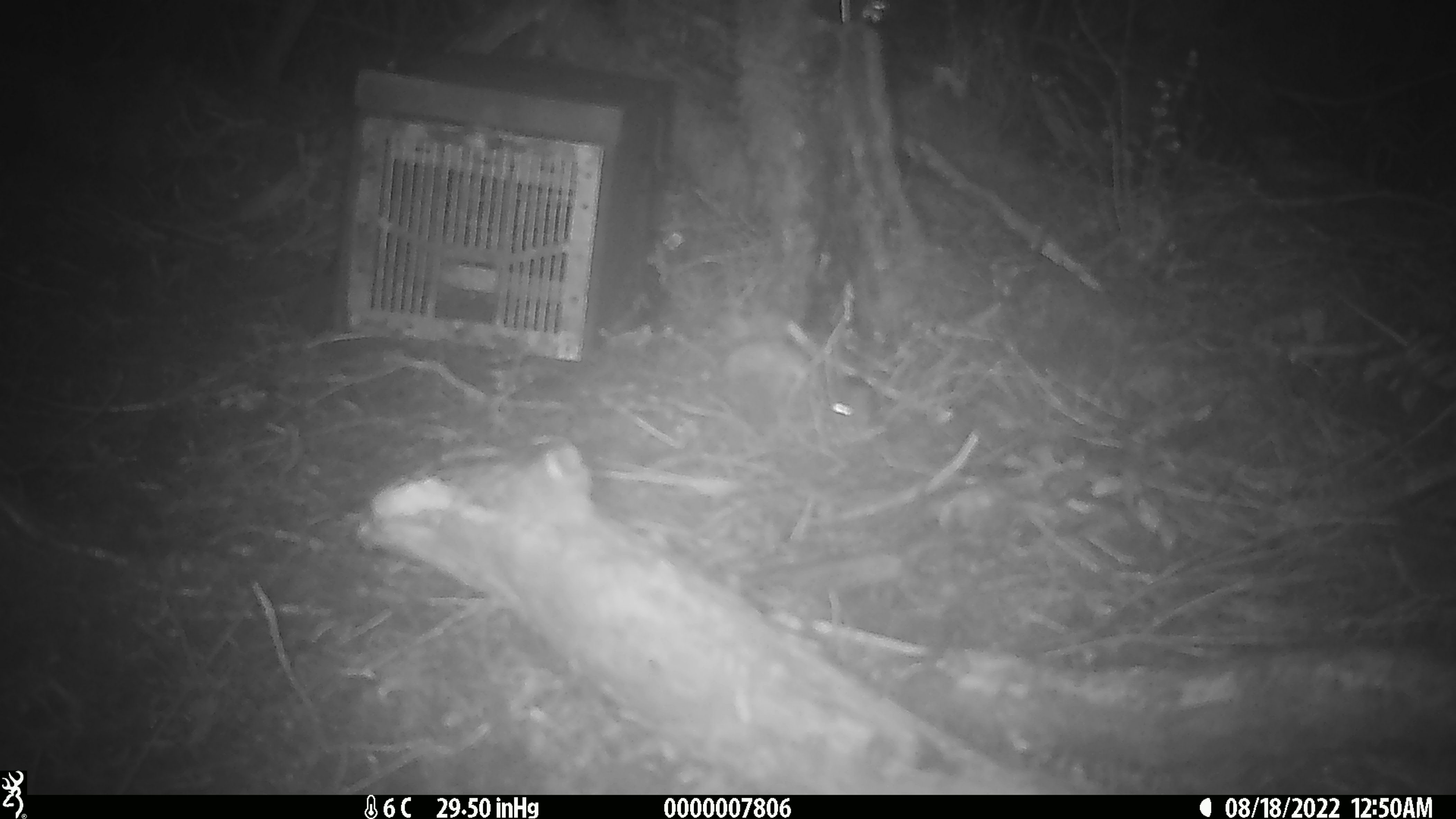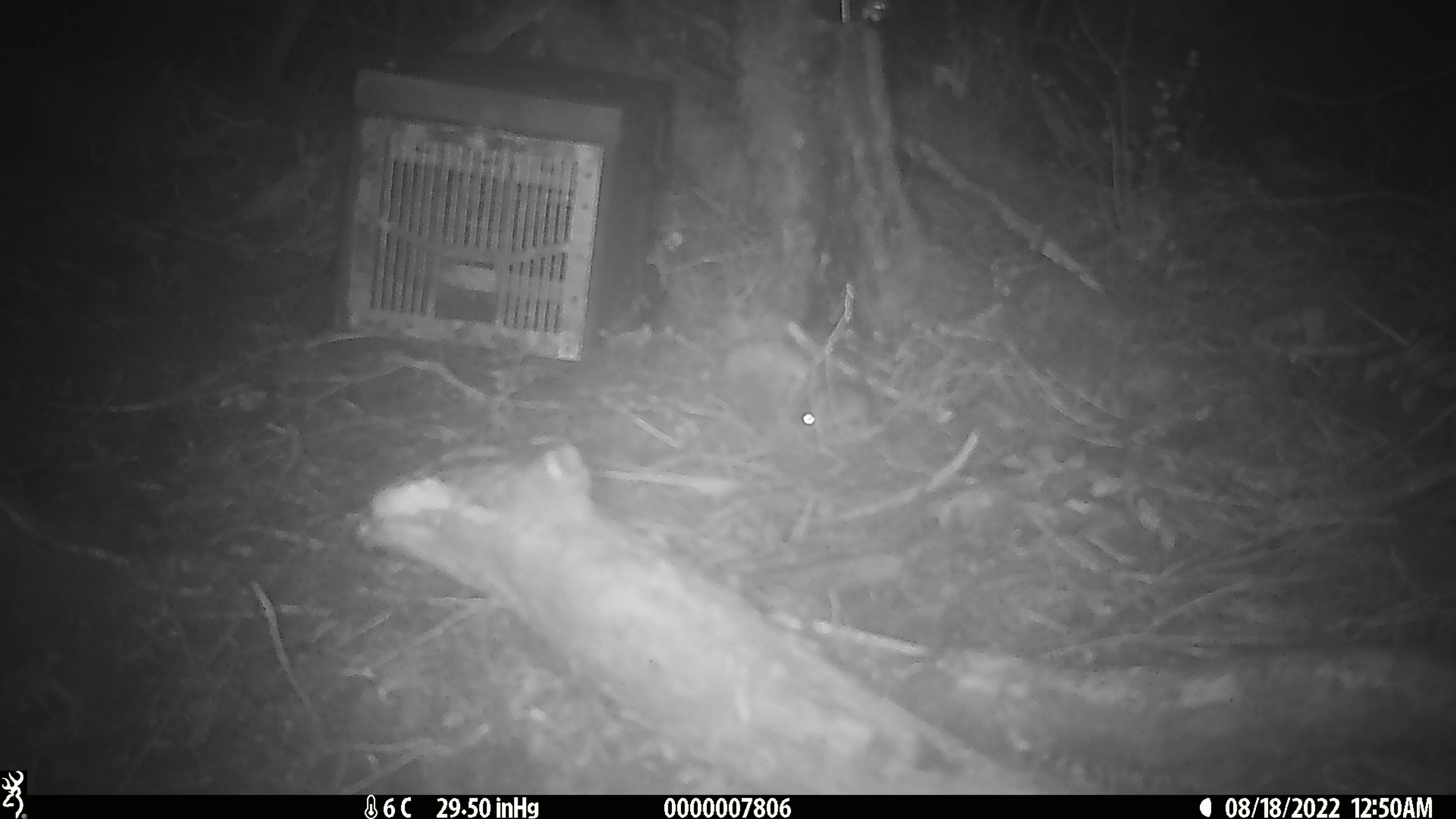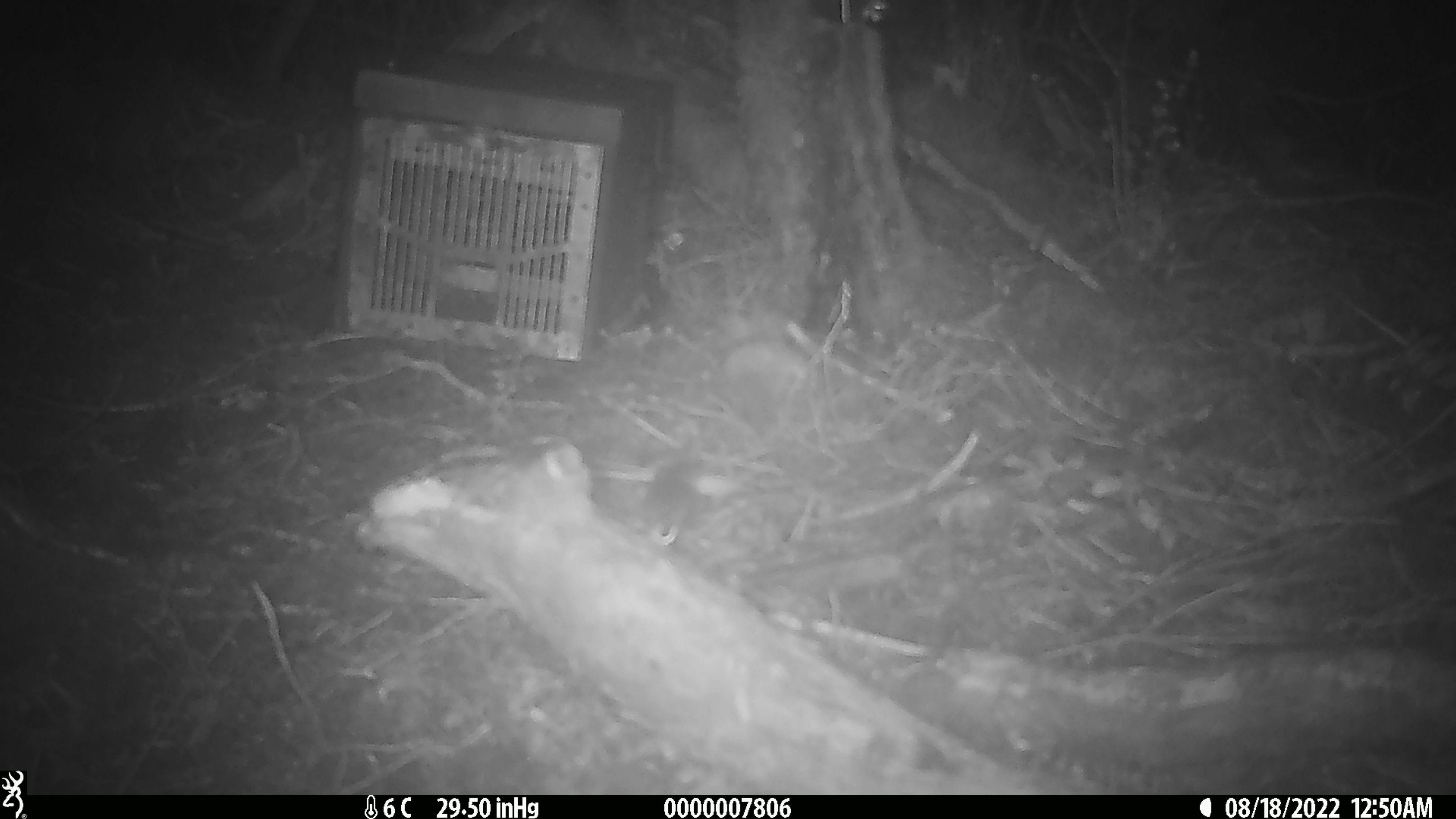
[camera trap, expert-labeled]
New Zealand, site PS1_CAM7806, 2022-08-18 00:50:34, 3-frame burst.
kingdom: Animalia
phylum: Chordata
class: Mammalia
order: Rodentia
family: Muridae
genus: Mus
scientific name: Mus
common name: mouse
Mouse (Mus).